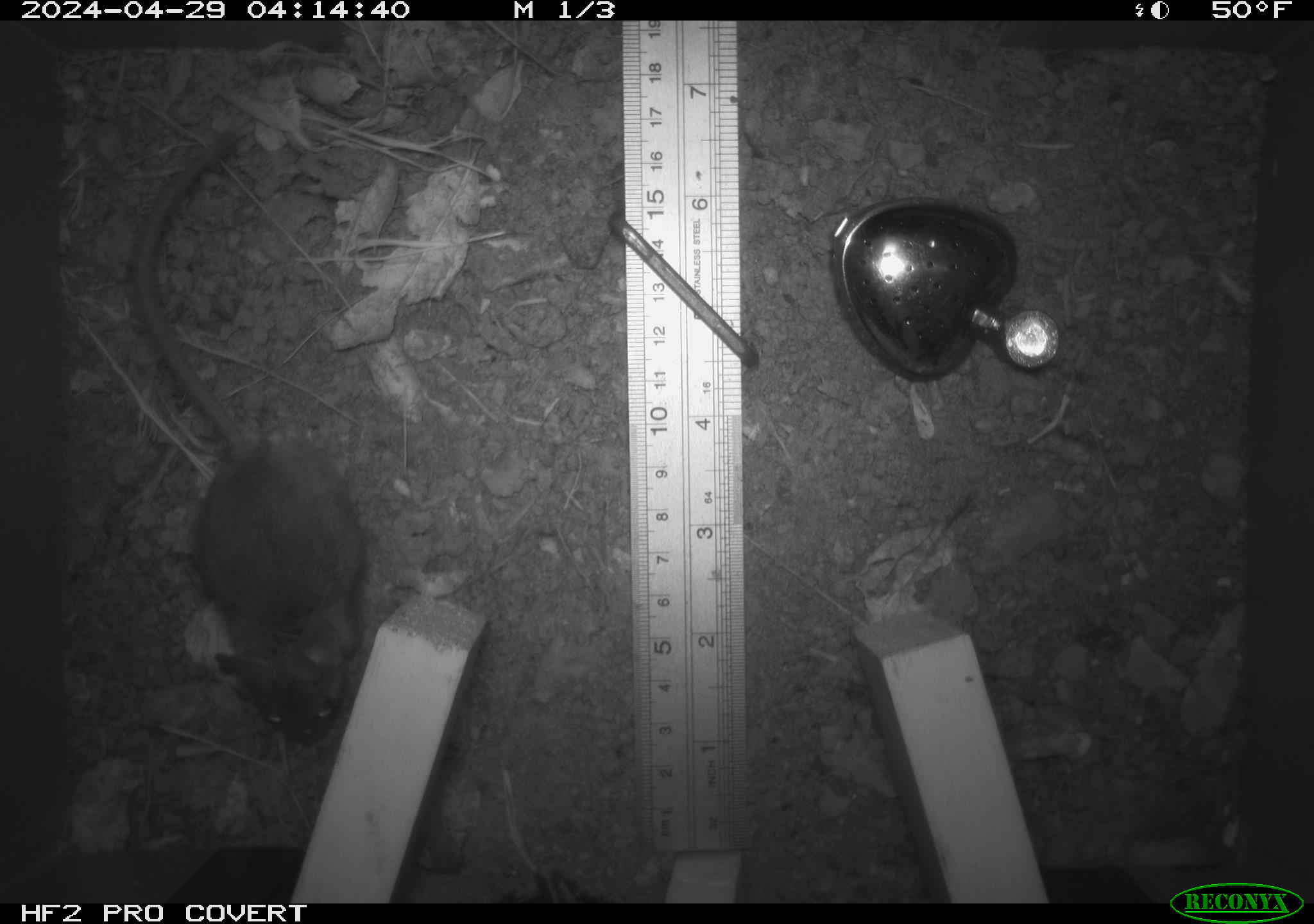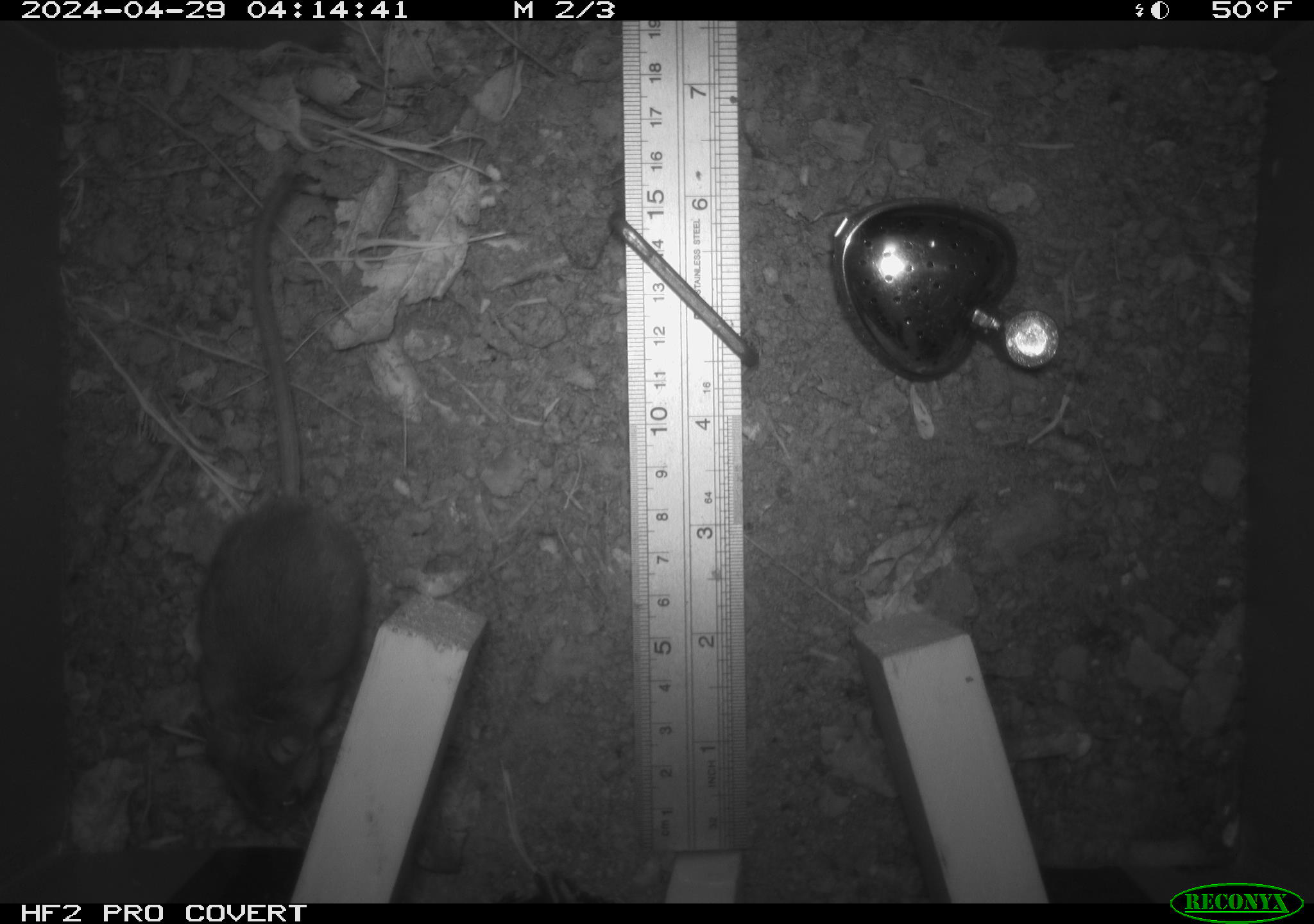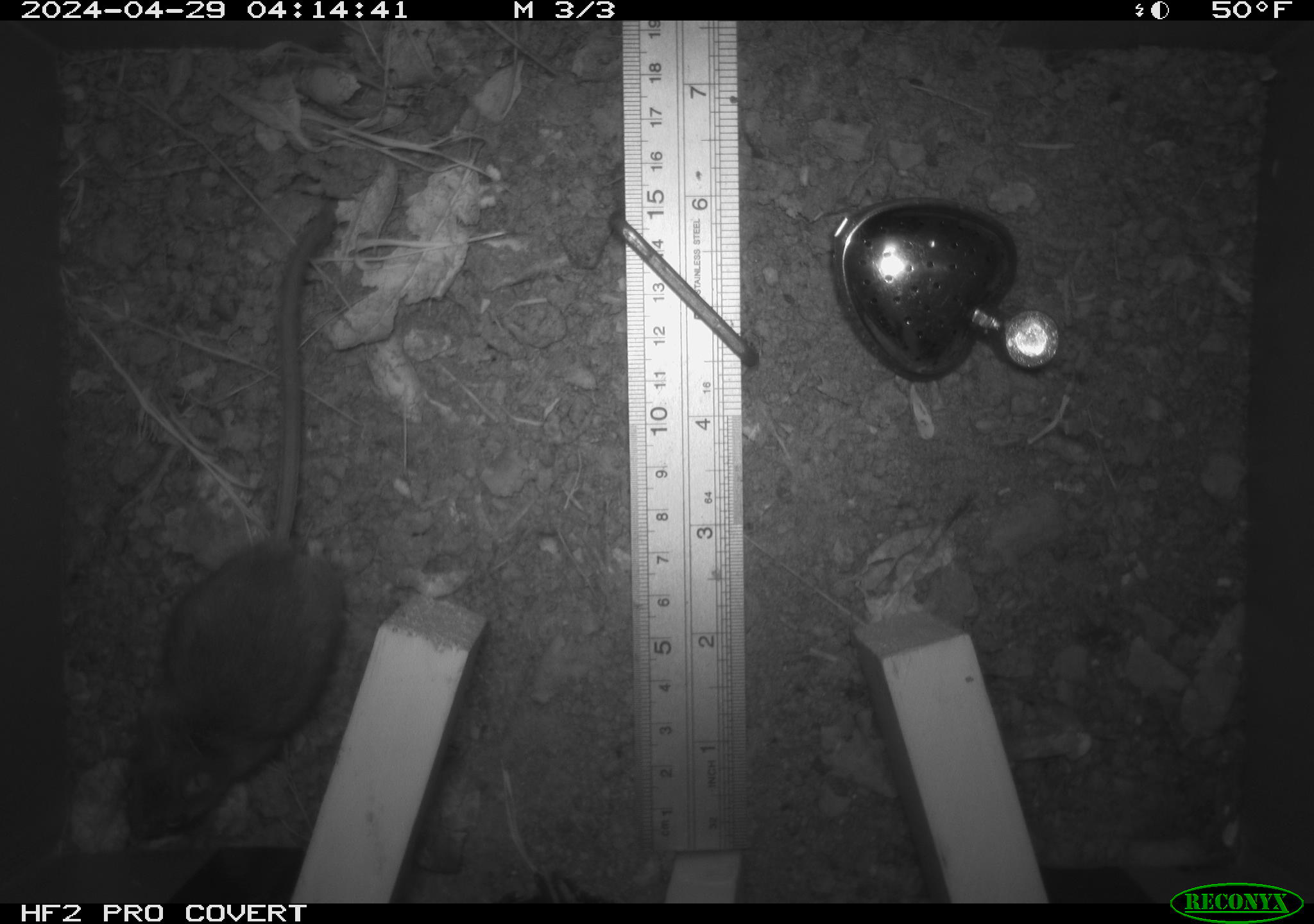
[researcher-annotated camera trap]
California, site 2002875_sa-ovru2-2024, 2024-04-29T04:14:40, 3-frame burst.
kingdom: Animalia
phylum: Chordata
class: Mammalia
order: Rodentia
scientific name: Rodentia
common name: rodent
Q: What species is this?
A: Rodent (Rodentia).